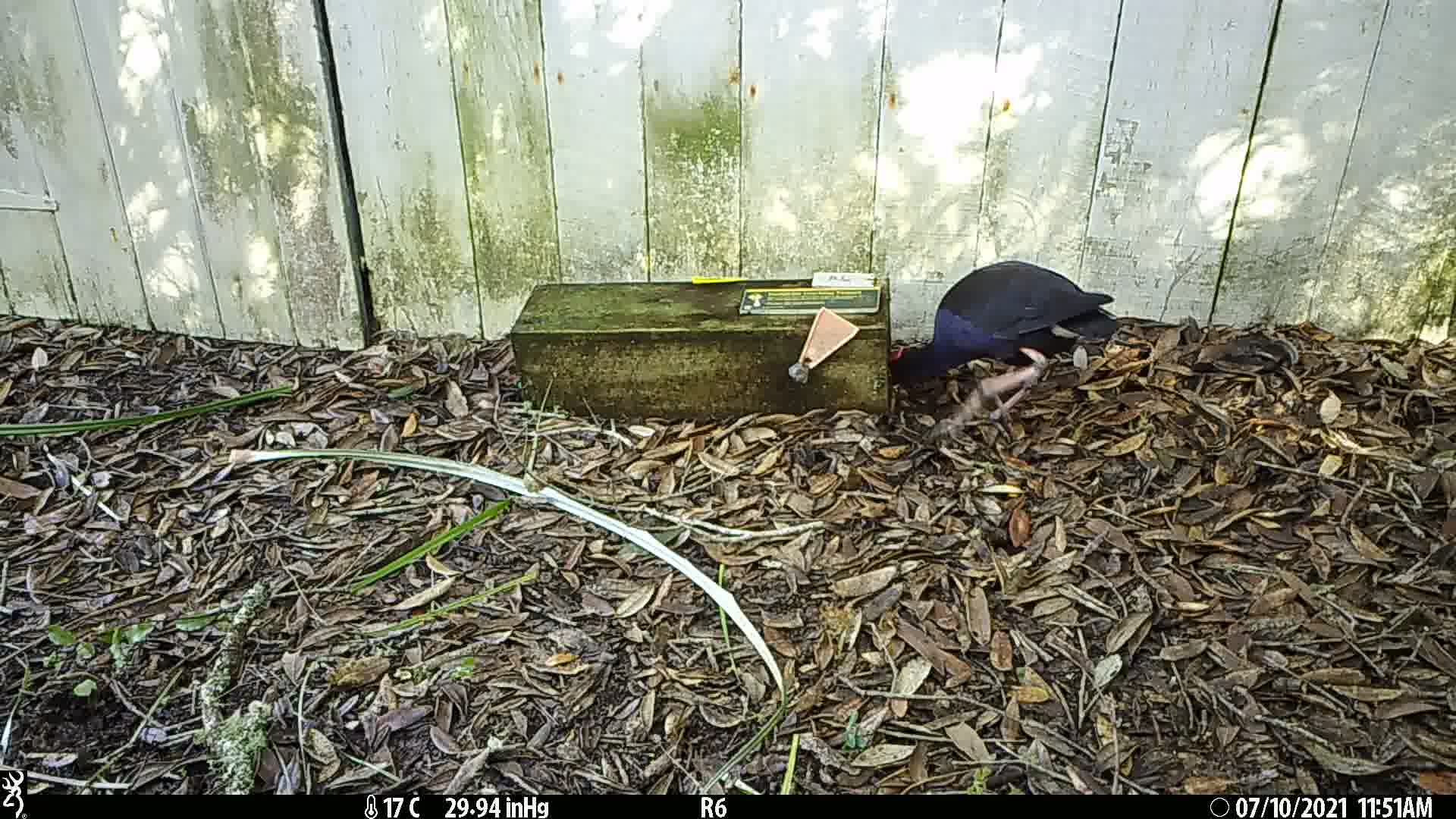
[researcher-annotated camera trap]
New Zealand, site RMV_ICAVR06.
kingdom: Animalia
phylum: Chordata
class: Aves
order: Gruiformes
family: Rallidae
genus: Porphyrio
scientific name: Porphyrio melanotus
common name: australasian swamphen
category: pukeko